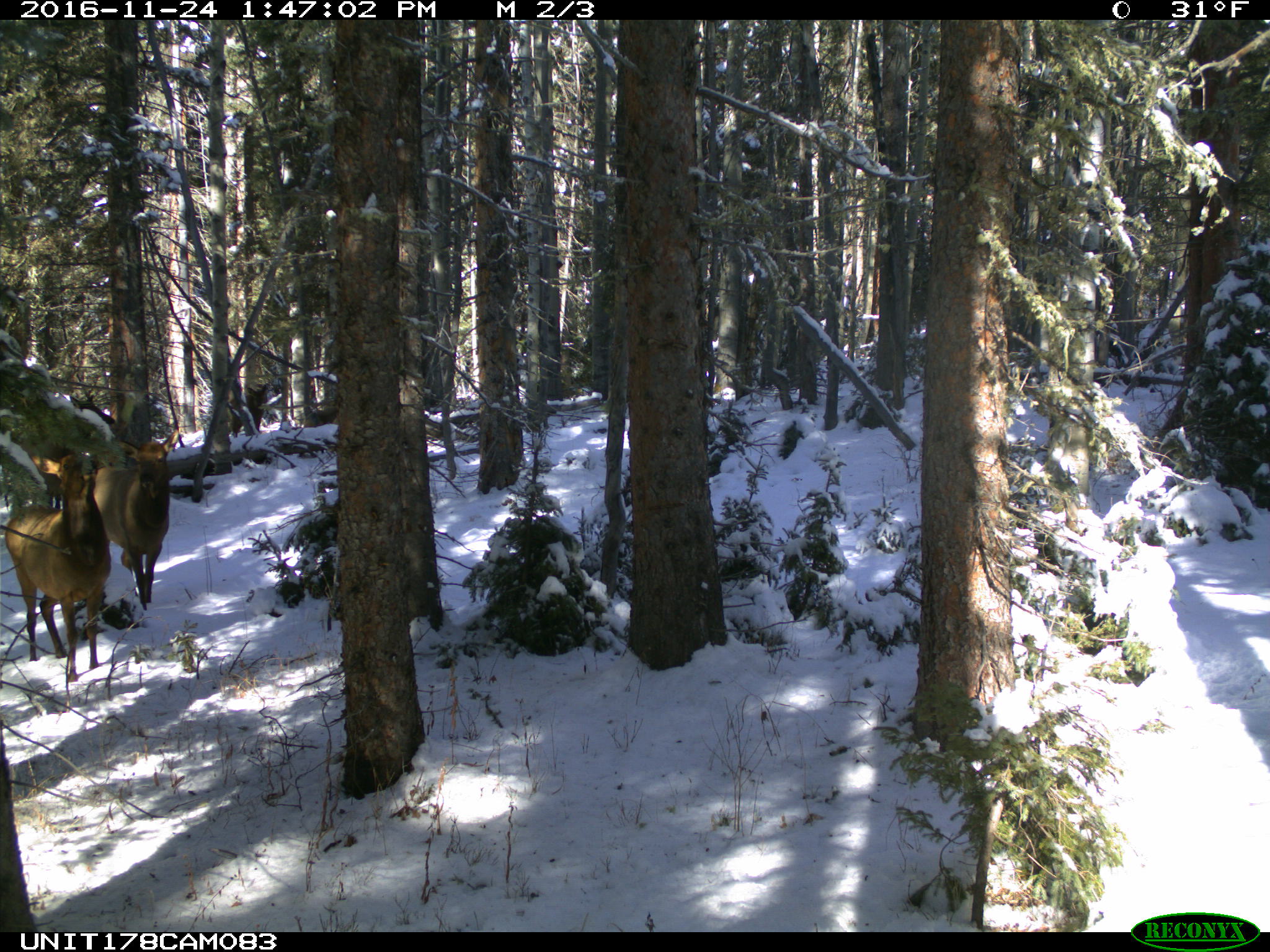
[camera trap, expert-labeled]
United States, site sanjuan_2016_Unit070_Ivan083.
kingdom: Animalia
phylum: Chordata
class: Mammalia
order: Artiodactyla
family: Cervidae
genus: Cervus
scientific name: Cervus elaphus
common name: red deer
Cervus elaphus (red deer).